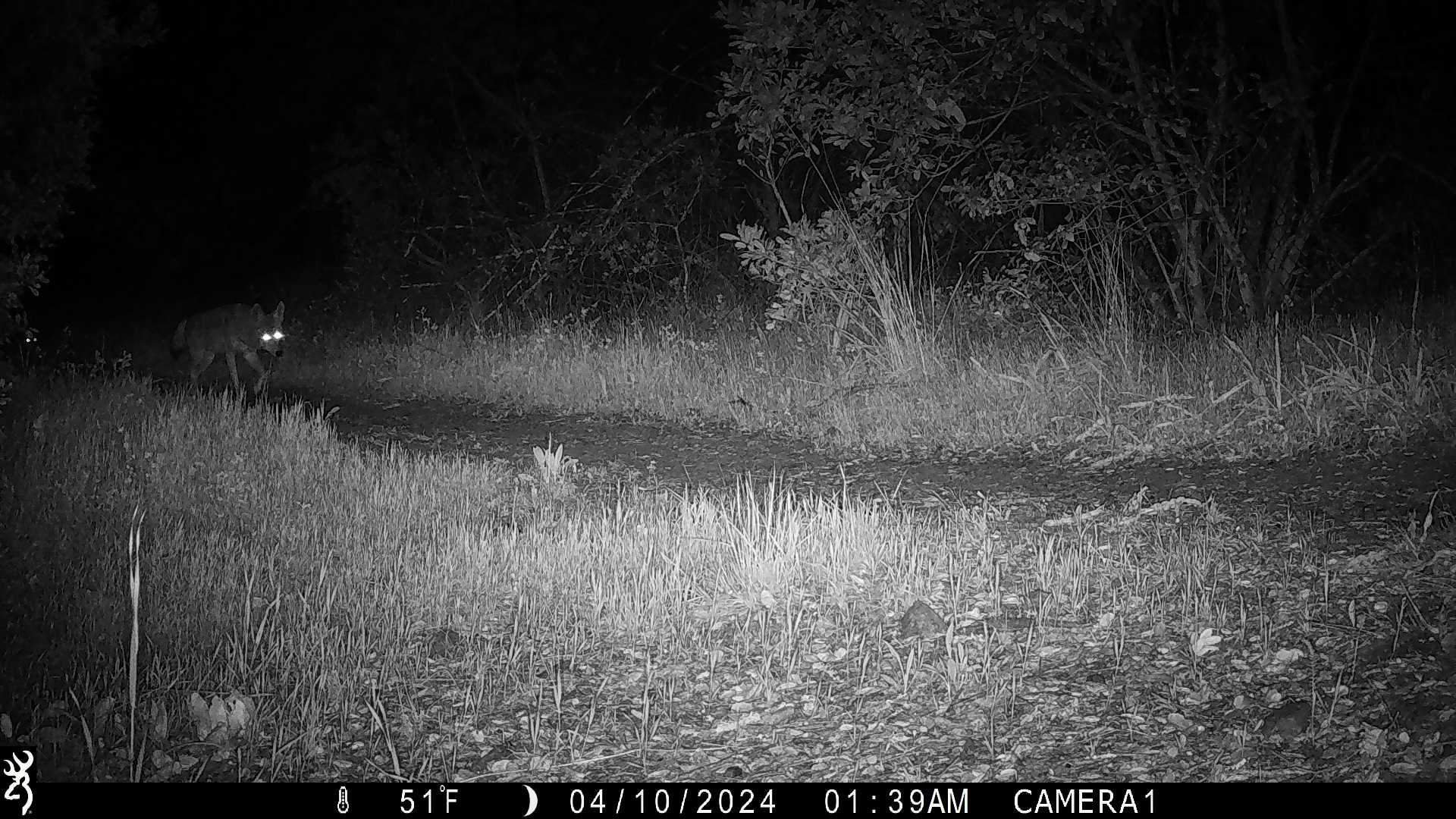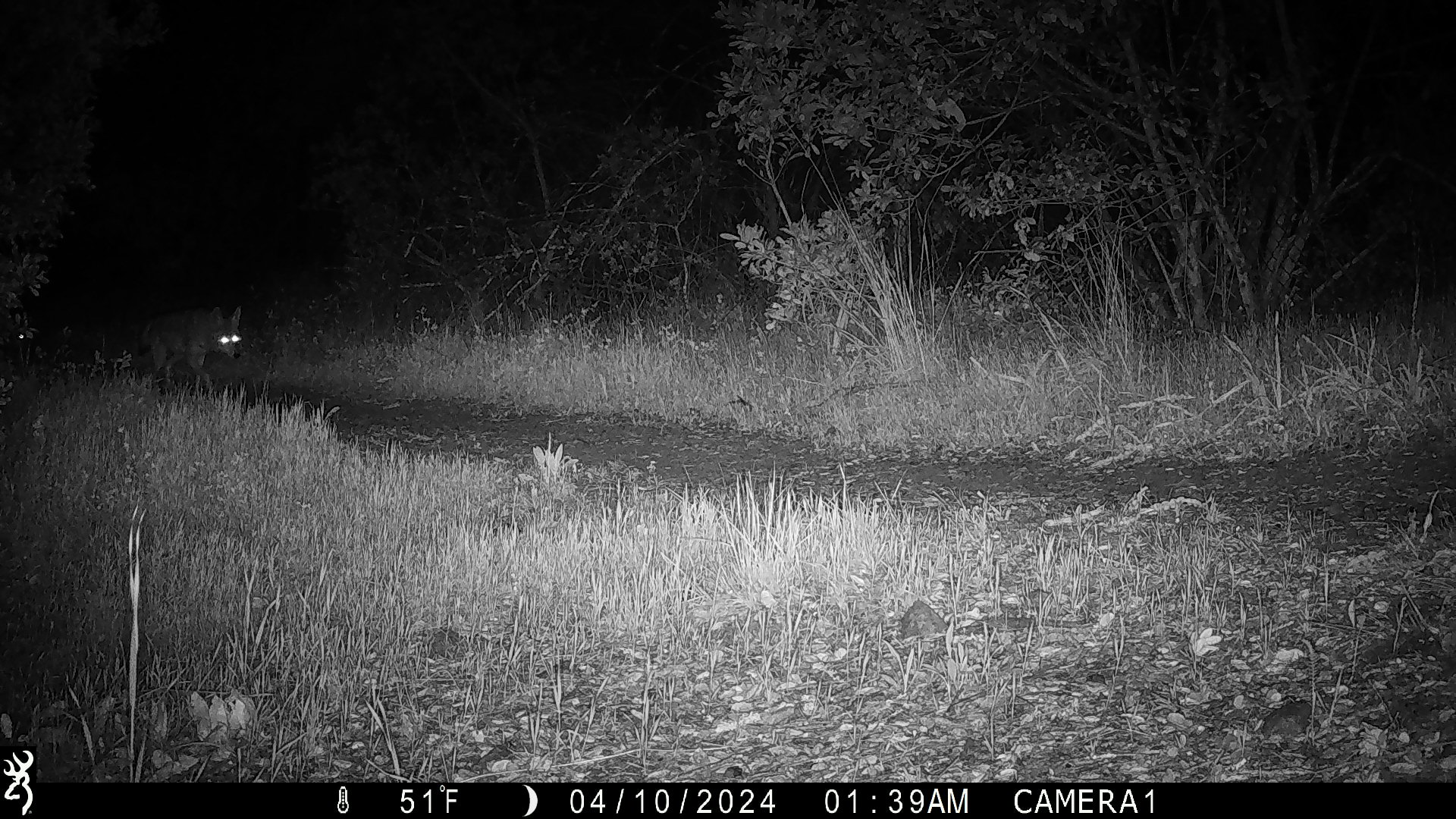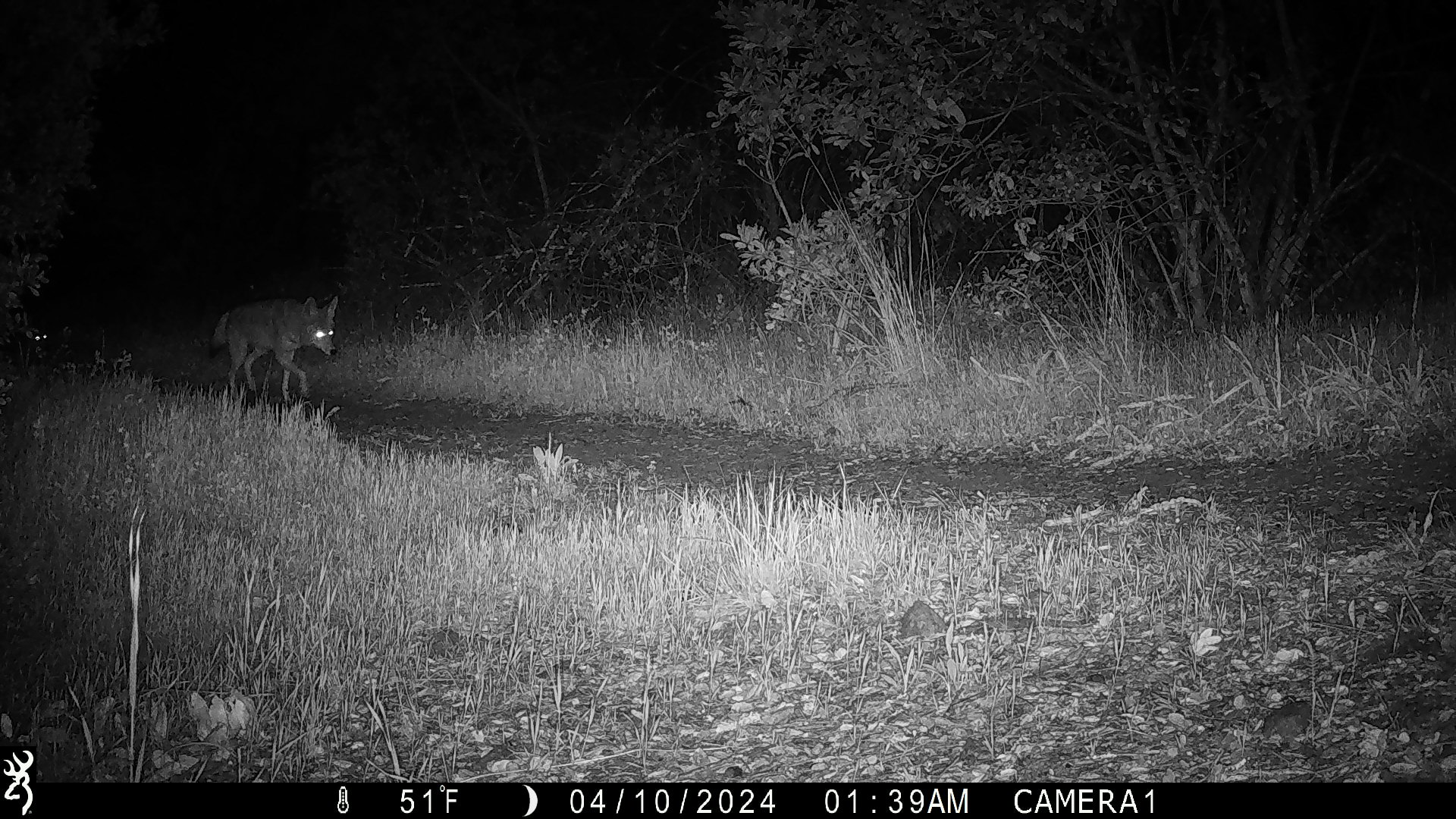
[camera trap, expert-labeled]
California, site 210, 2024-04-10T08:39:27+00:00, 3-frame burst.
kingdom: Animalia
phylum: Chordata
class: Mammalia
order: Carnivora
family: Canidae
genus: Canis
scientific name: Canis latrans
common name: coyote